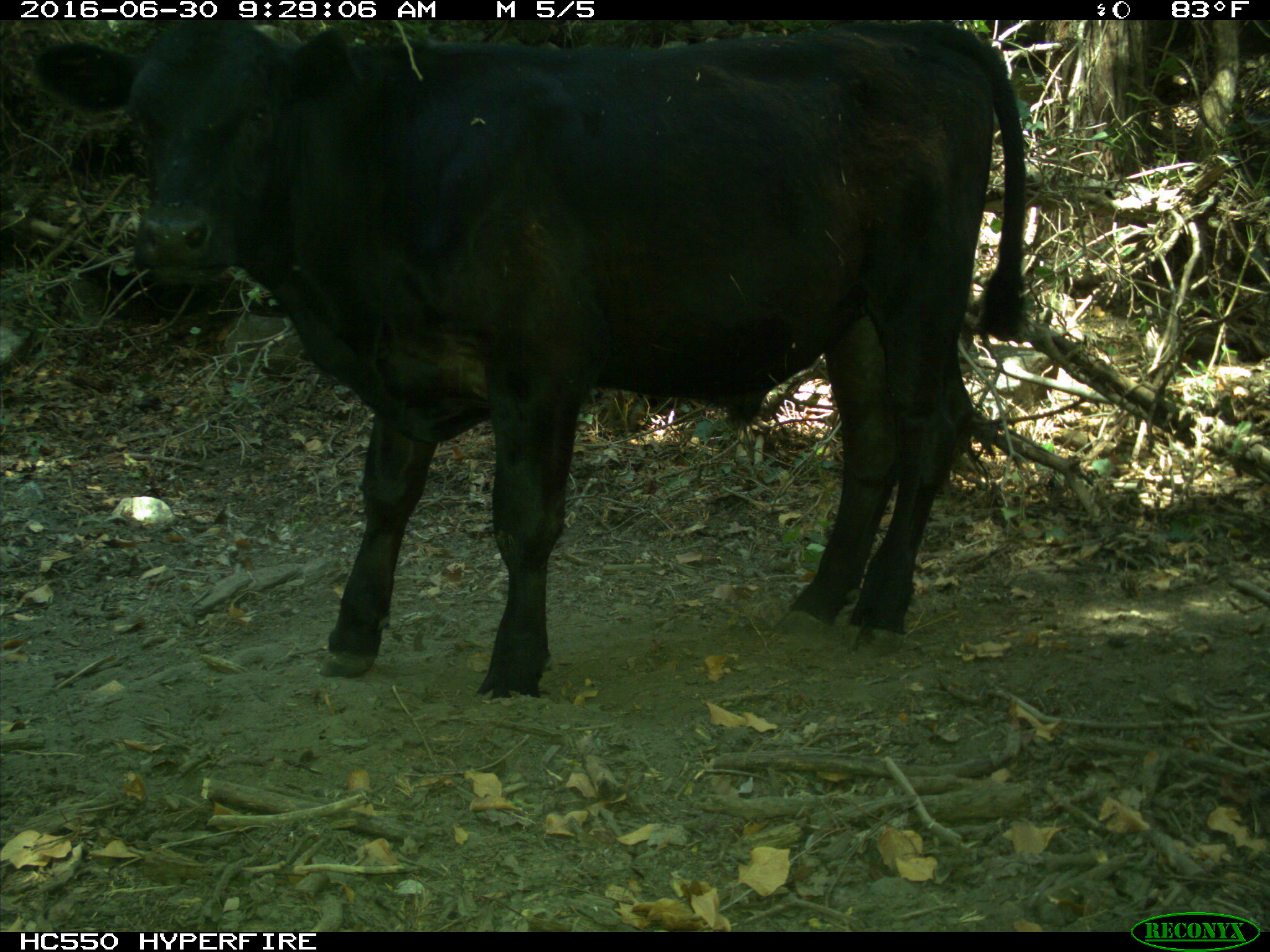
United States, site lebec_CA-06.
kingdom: Animalia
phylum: Chordata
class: Mammalia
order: Artiodactyla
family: Bovidae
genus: Bos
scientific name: Bos taurus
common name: domestic cow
Bos taurus (domestic cow).